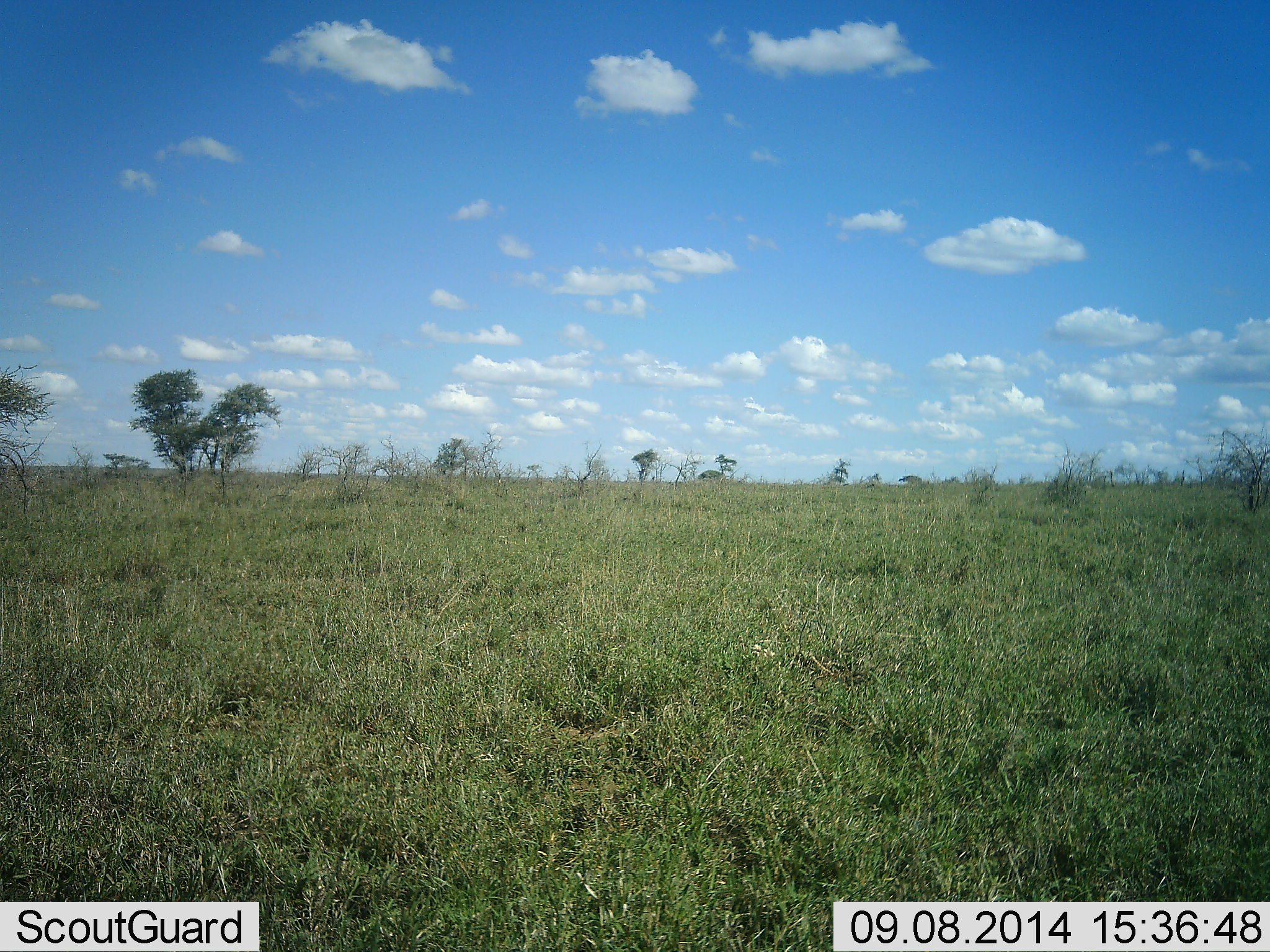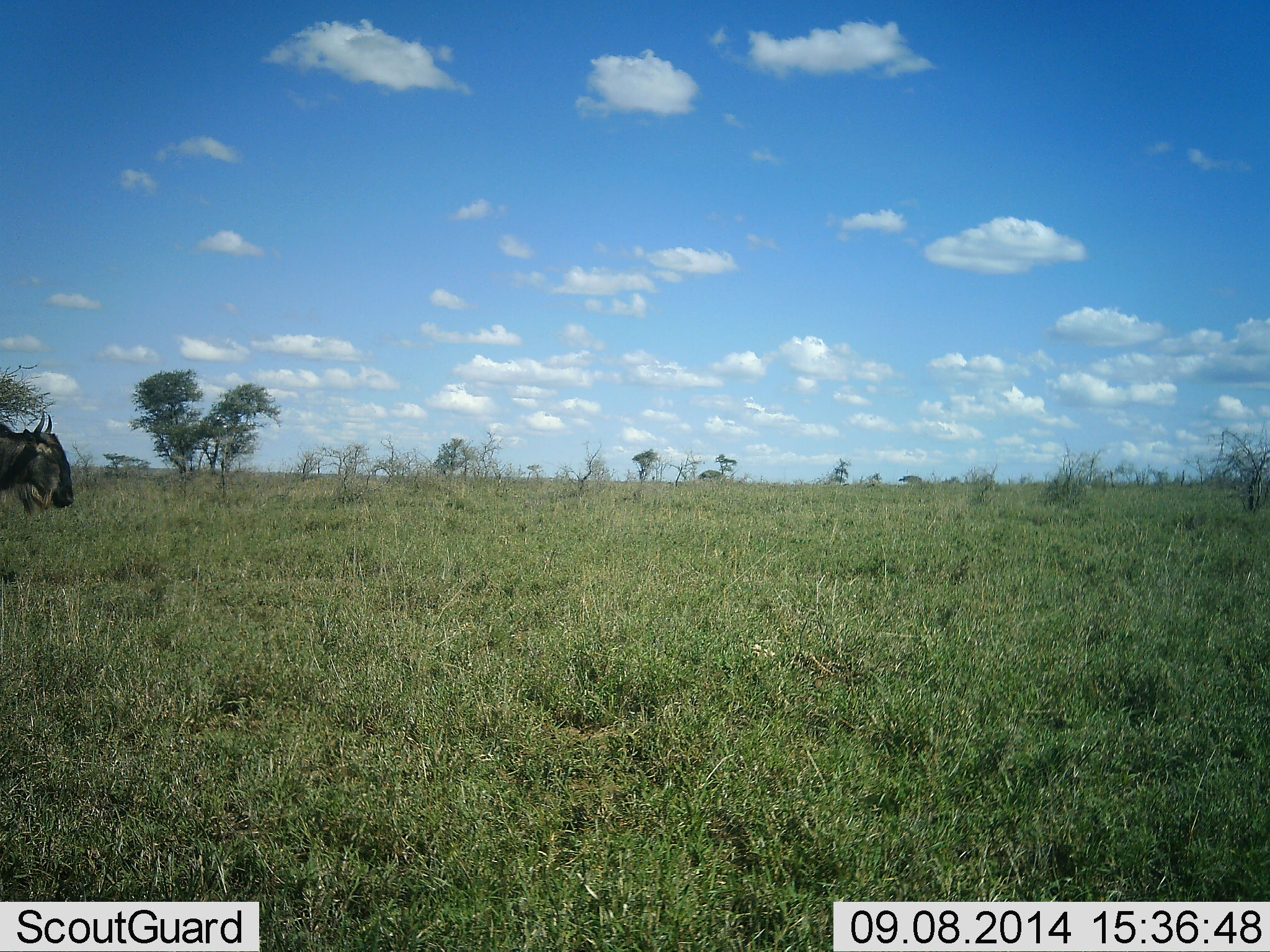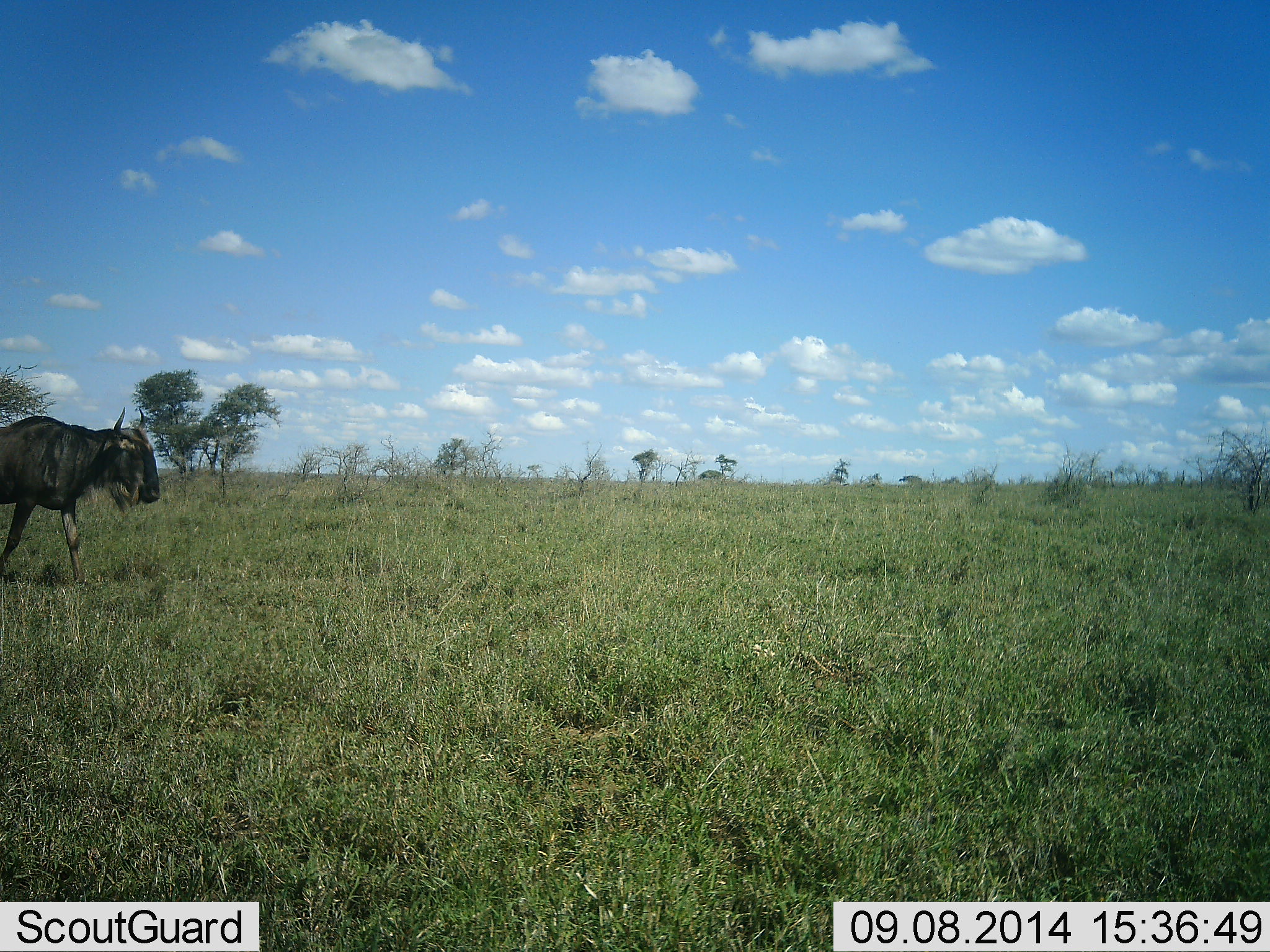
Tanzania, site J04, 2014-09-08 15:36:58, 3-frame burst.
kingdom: Animalia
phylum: Chordata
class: Mammalia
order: Artiodactyla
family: Bovidae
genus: Connochaetes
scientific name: Connochaetes taurinus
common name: blue wildebeest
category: wildebeest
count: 1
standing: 10%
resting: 0%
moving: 90%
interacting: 0%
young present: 0%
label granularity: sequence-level